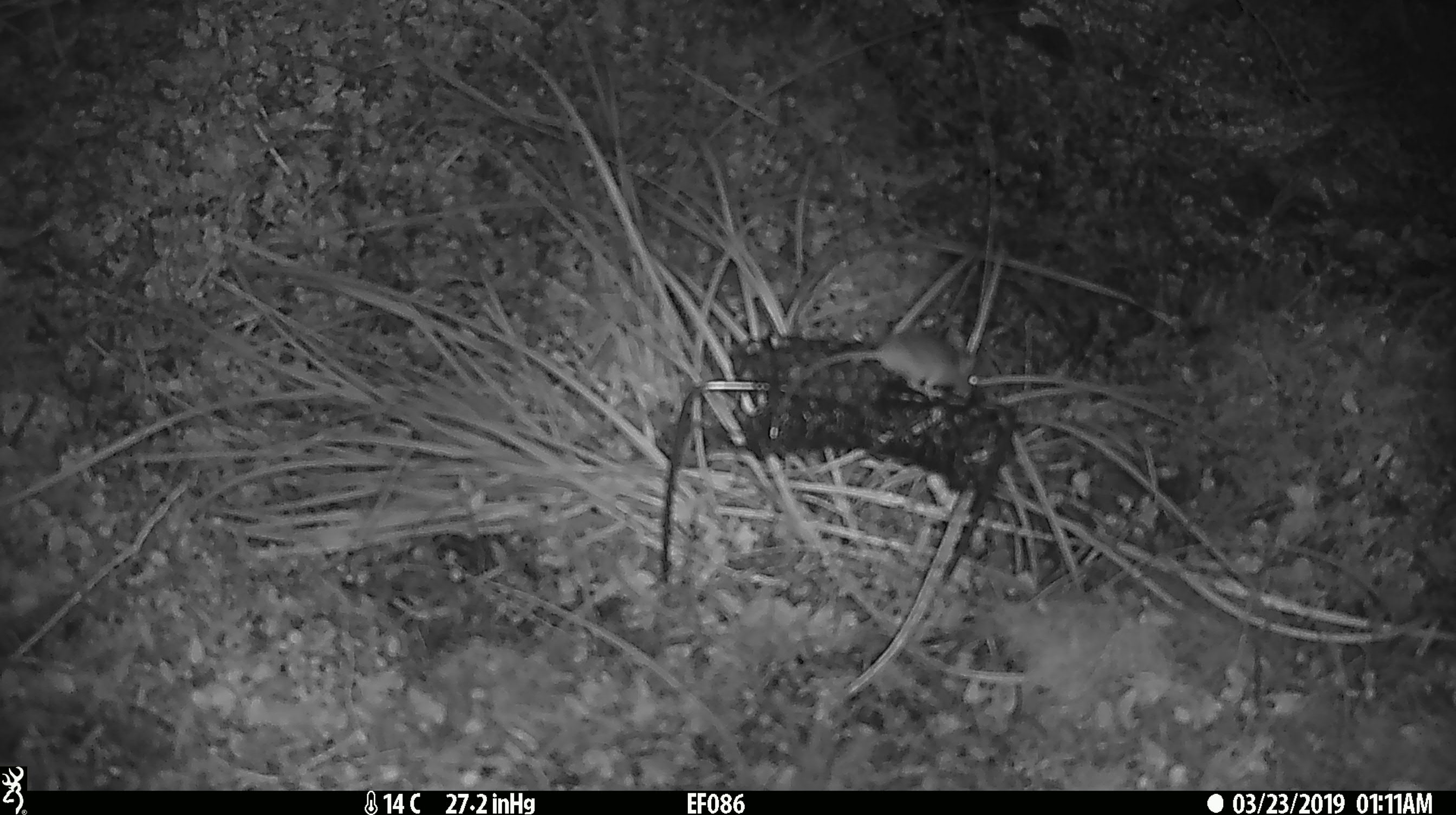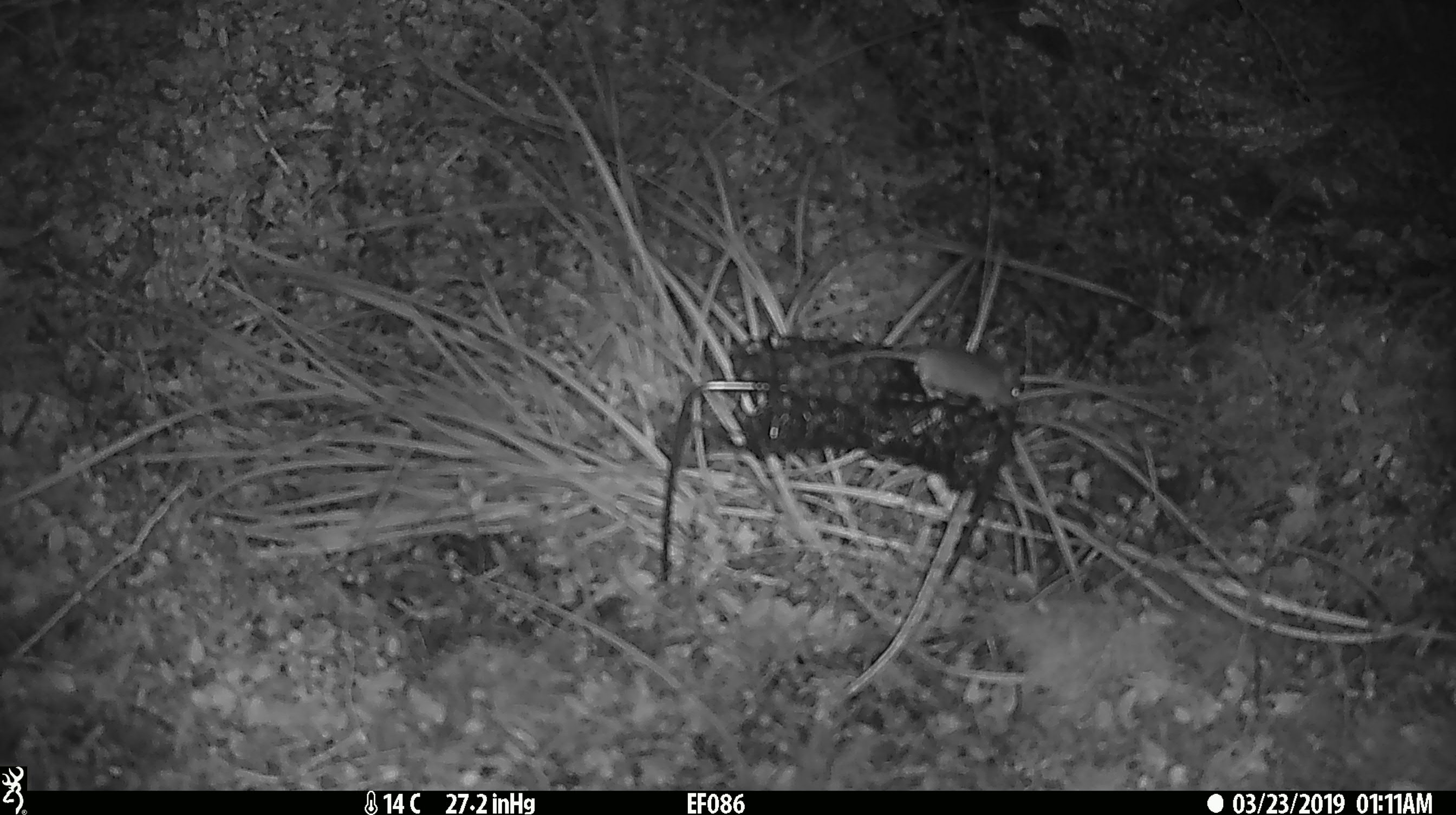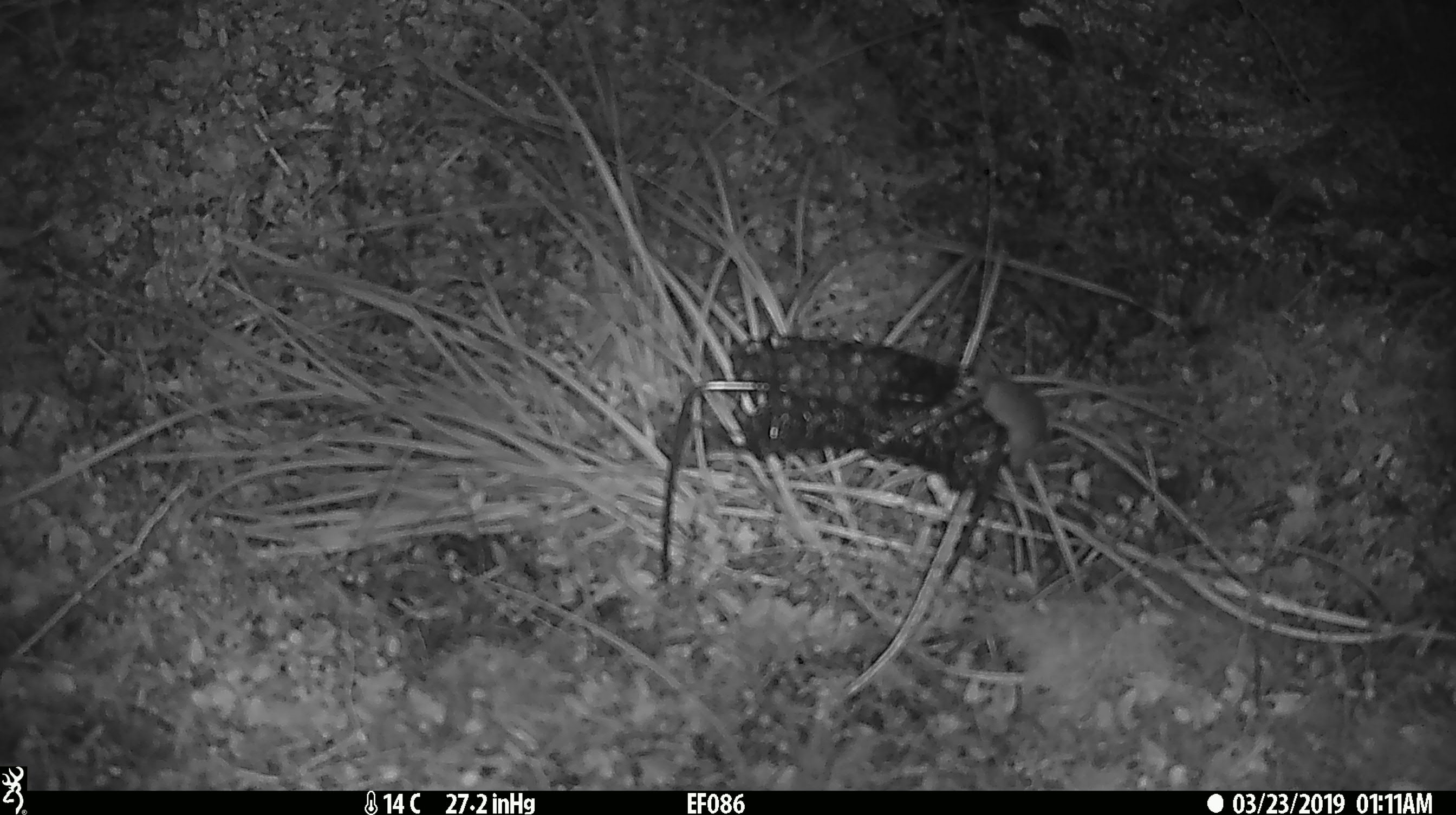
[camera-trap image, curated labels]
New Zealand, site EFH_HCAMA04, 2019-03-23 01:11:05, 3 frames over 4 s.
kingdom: Animalia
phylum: Chordata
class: Mammalia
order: Rodentia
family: Muridae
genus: Mus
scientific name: Mus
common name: mouse